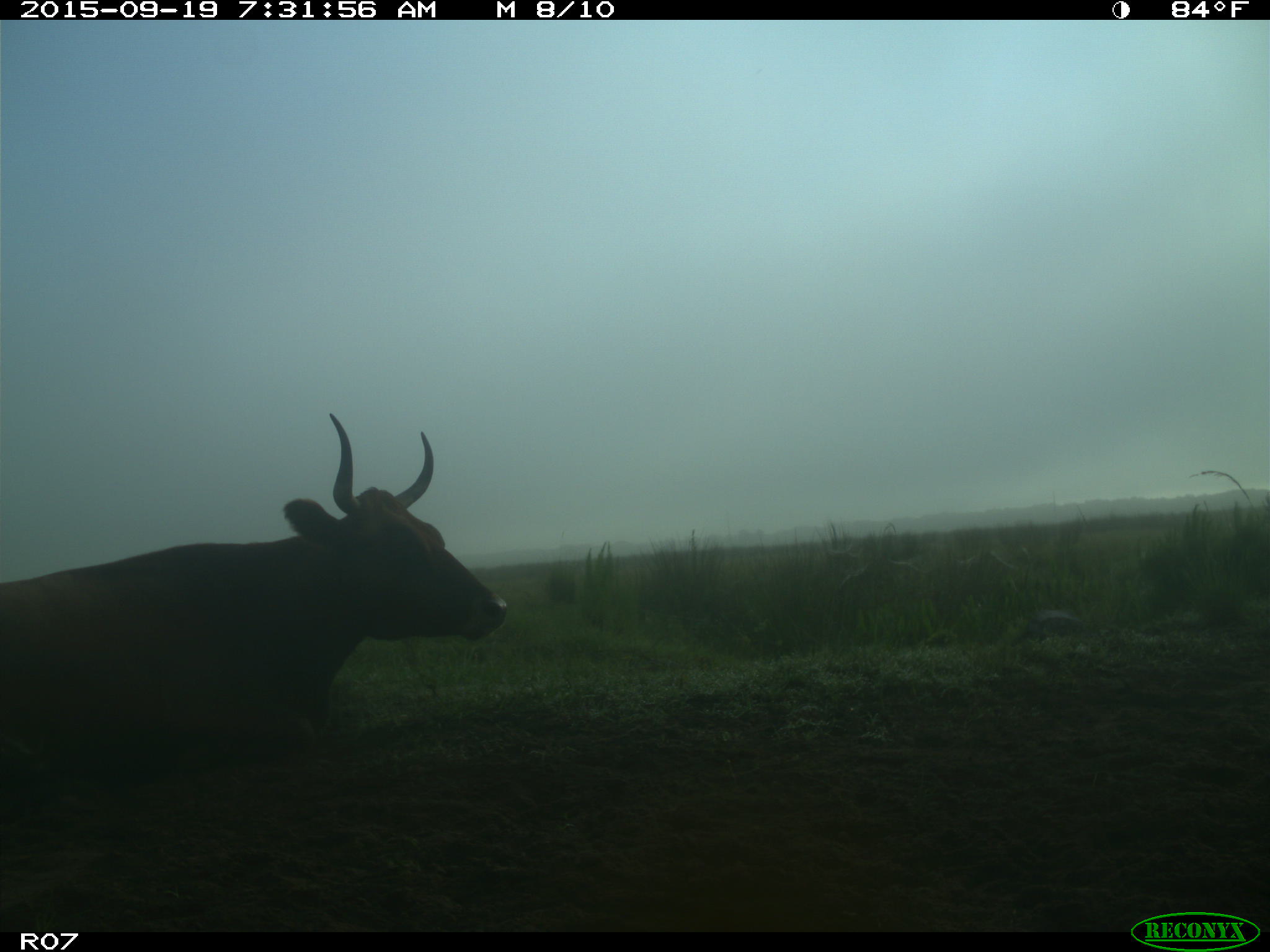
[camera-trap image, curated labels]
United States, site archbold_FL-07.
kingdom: Animalia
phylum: Chordata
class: Mammalia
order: Artiodactyla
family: Bovidae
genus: Bos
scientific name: Bos taurus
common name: domestic cow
Bos taurus (domestic cow).